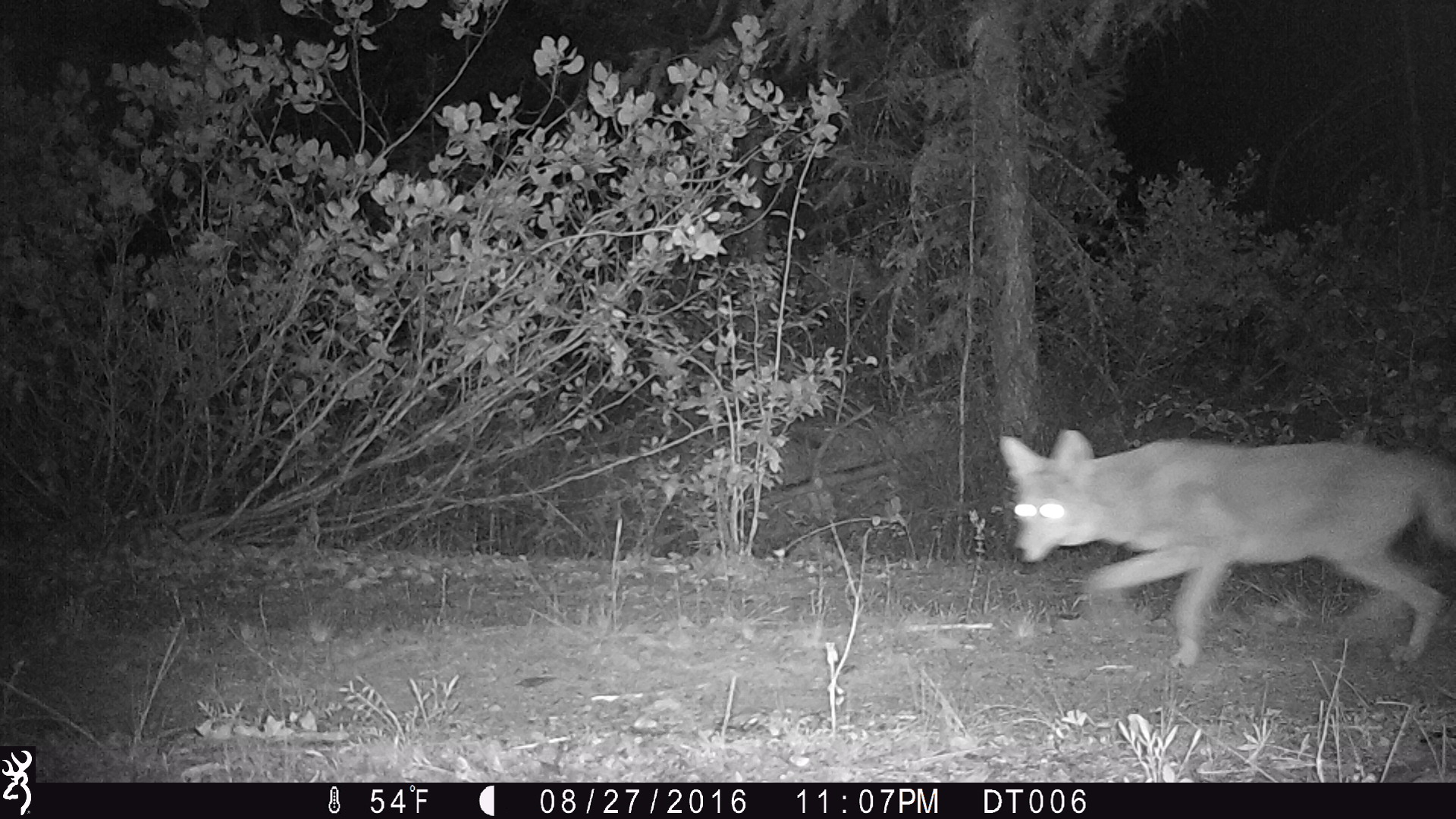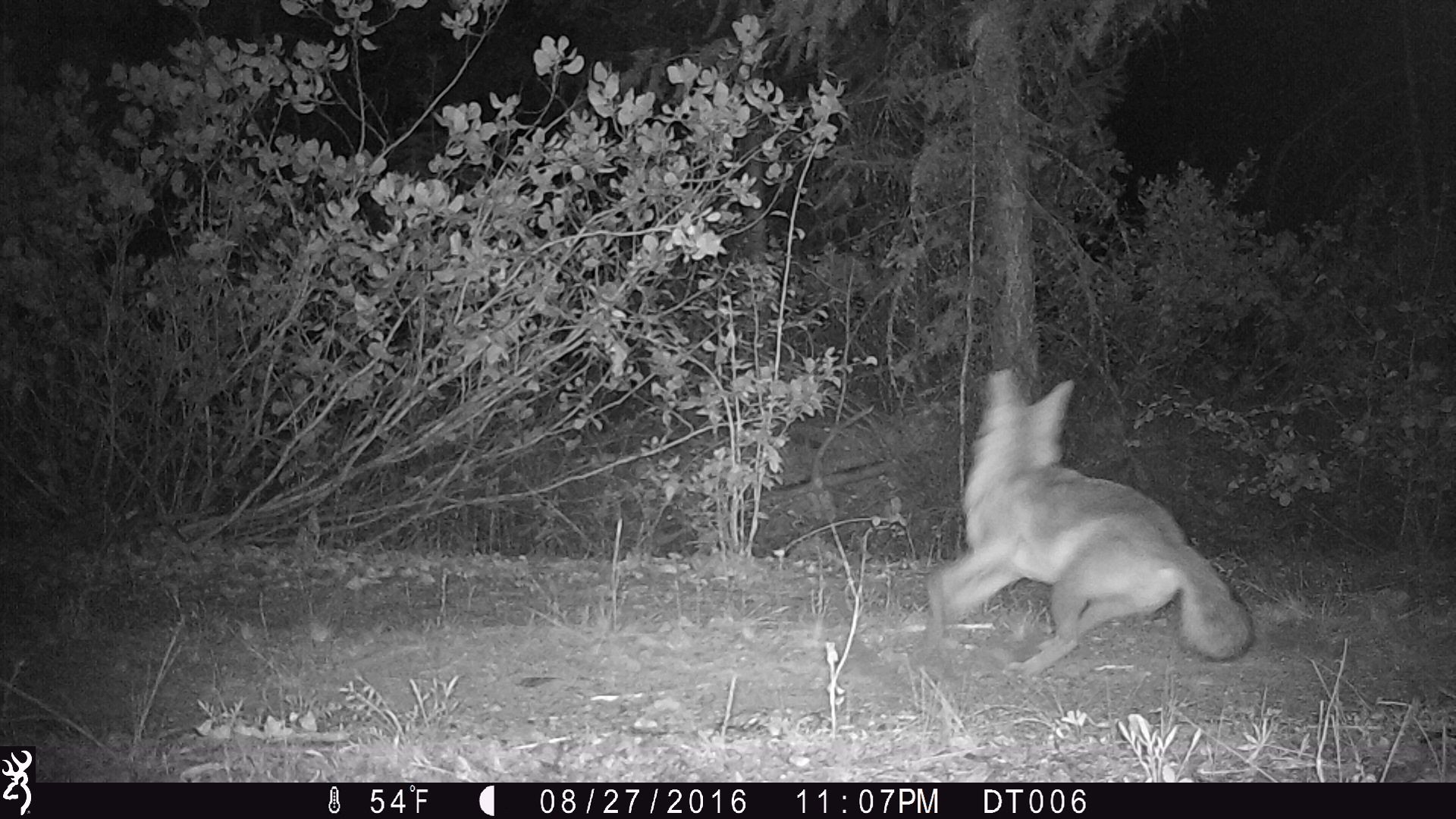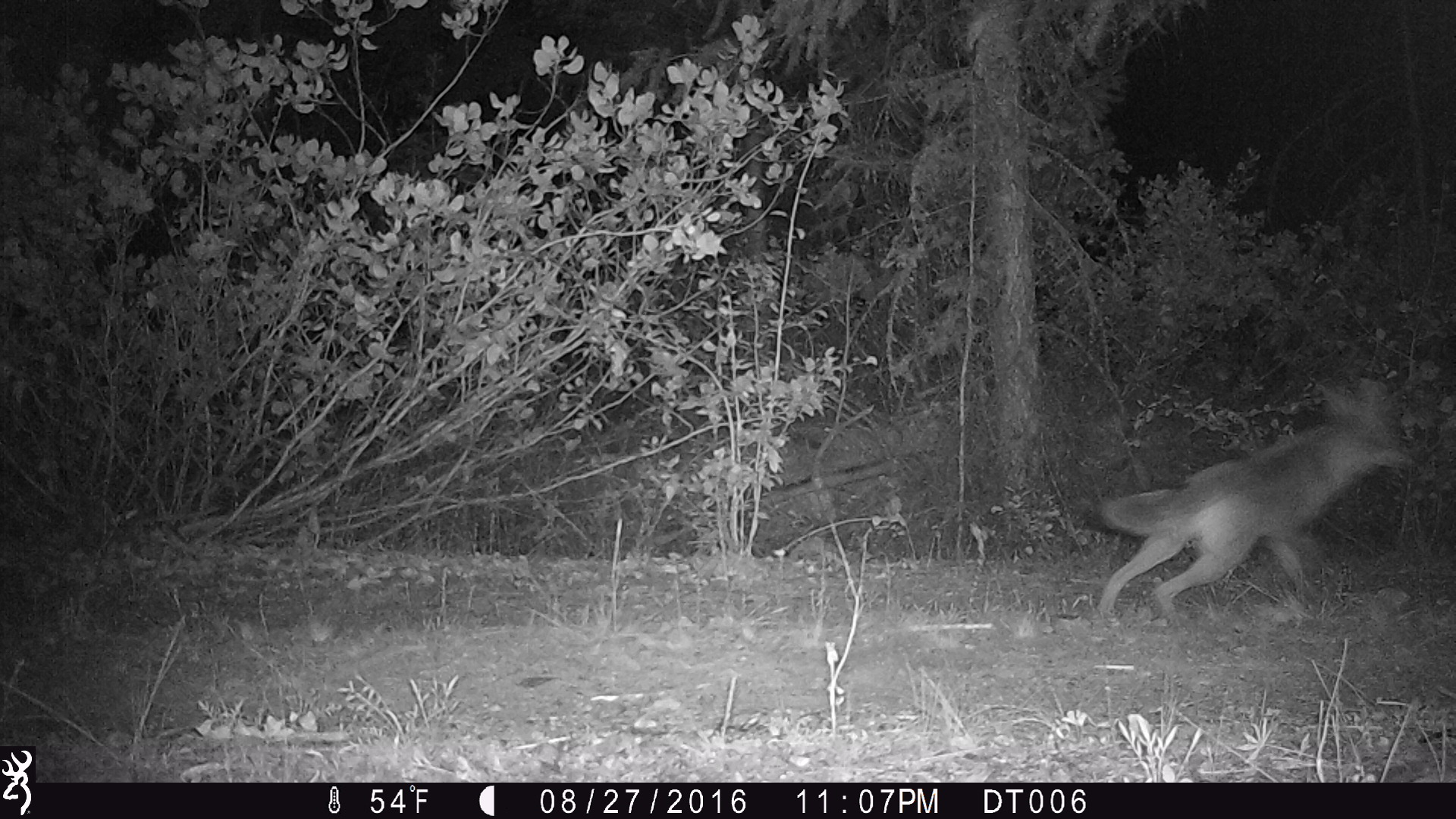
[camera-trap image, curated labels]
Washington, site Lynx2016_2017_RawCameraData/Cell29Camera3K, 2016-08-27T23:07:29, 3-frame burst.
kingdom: Animalia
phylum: Chordata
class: Mammalia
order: Carnivora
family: Canidae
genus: Canis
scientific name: Canis latrans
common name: coyote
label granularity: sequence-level